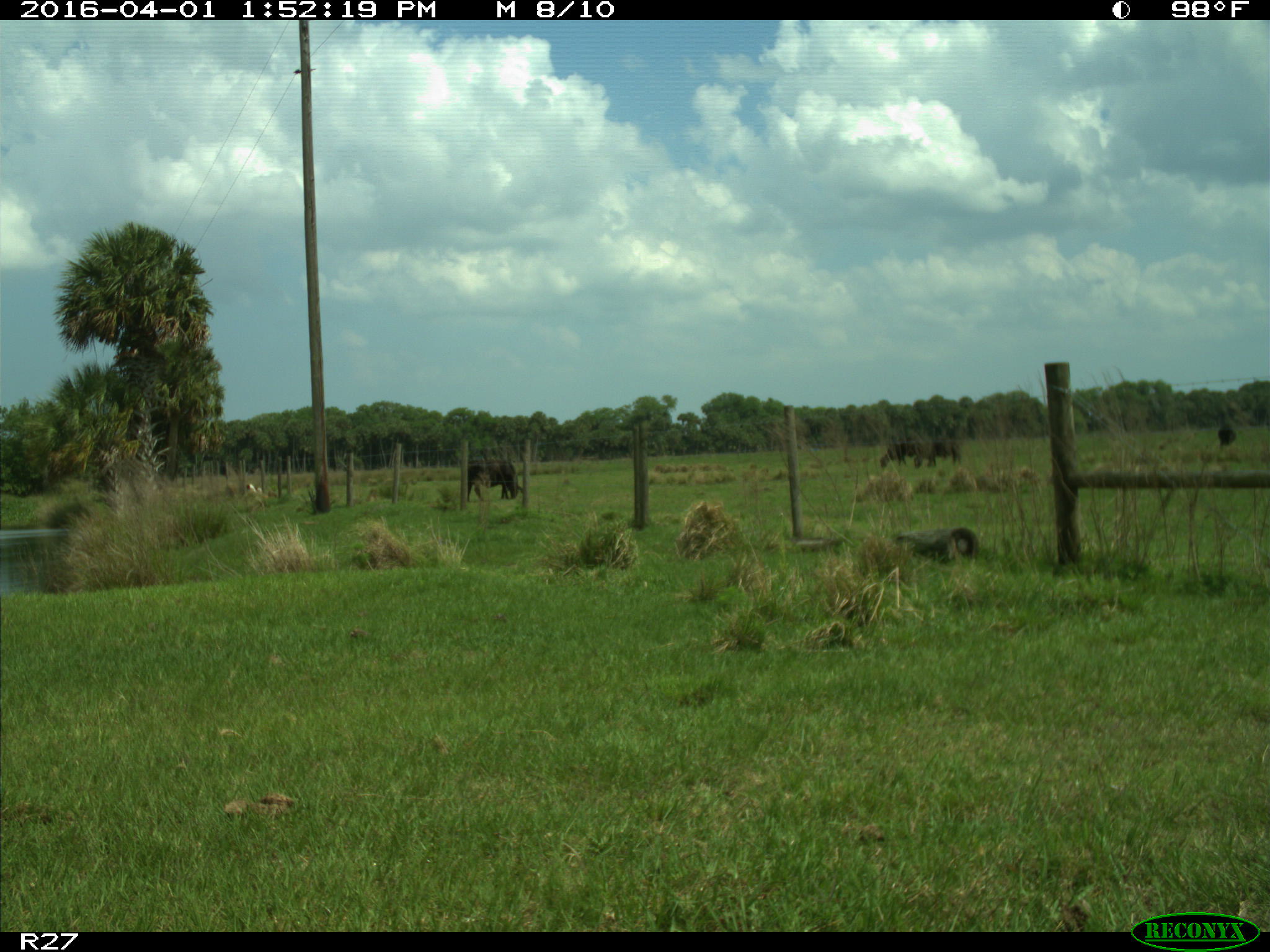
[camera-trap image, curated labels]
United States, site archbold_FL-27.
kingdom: Animalia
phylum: Chordata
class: Mammalia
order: Artiodactyla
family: Bovidae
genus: Bos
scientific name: Bos taurus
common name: domestic cow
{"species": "Bos taurus (domestic cow)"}